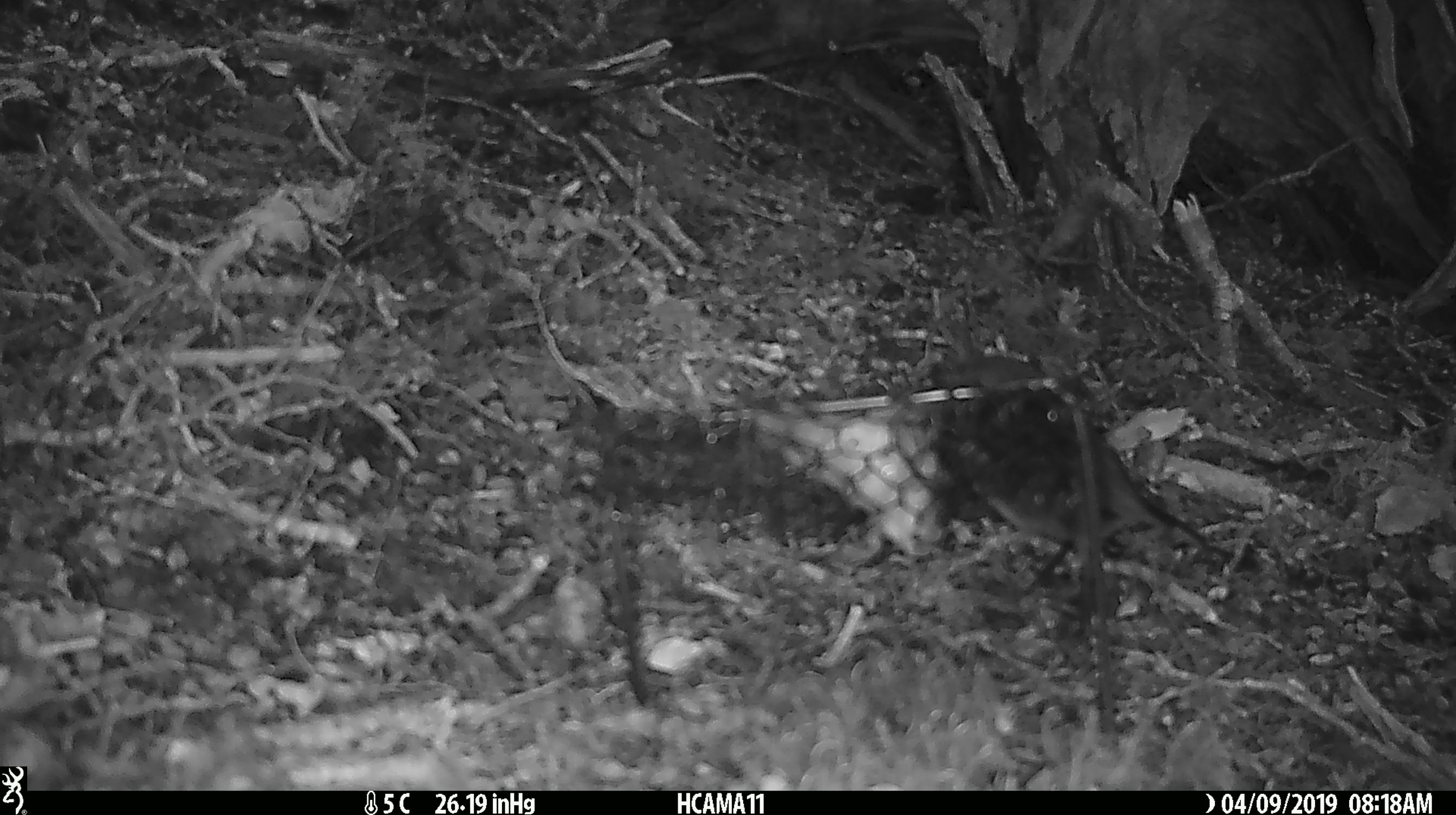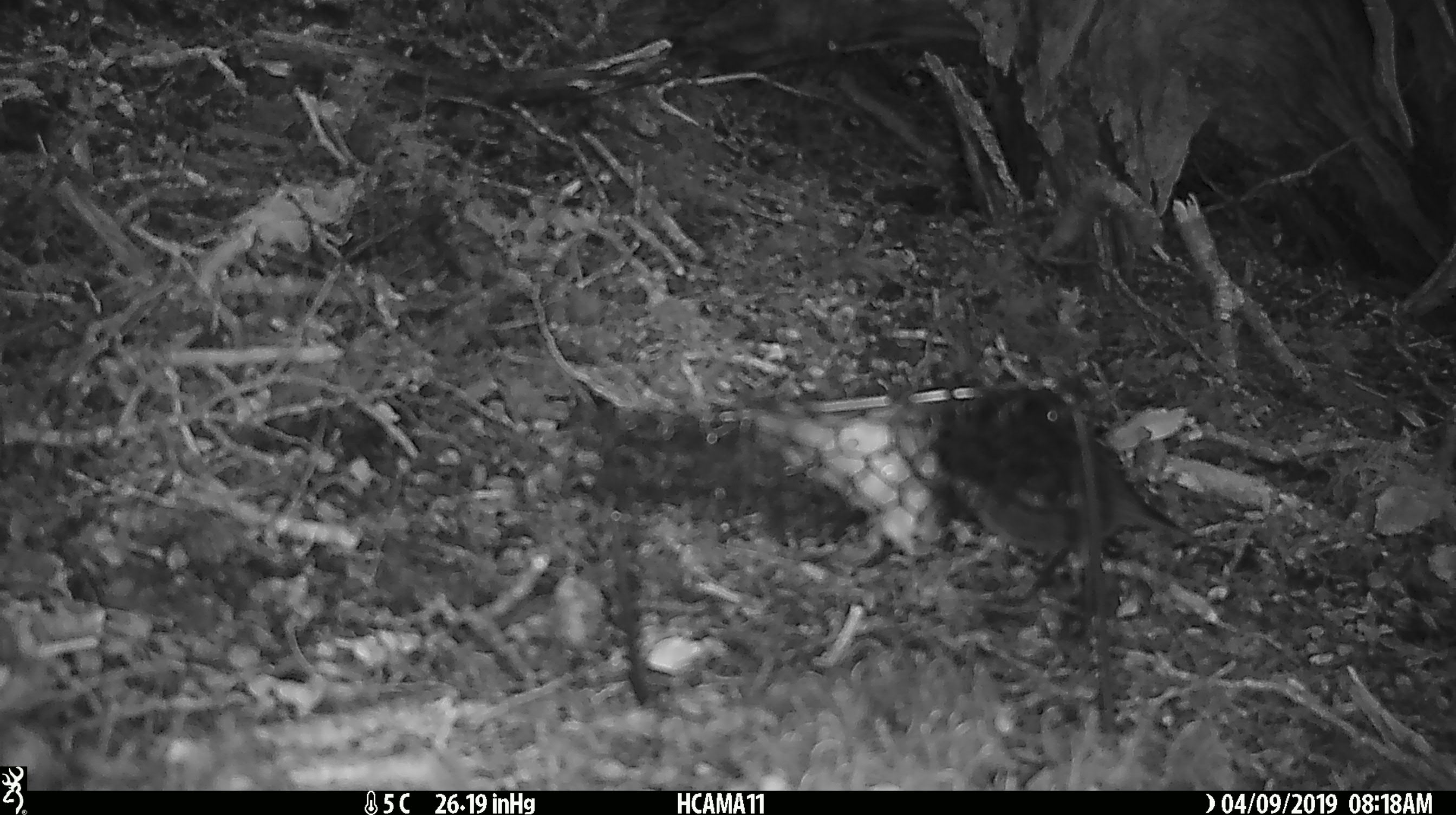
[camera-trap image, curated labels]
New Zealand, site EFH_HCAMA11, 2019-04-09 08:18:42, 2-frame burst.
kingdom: Animalia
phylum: Chordata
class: Aves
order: Passeriformes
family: Petroicidae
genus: Petroica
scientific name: Petroica australis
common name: new zealand robin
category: robin